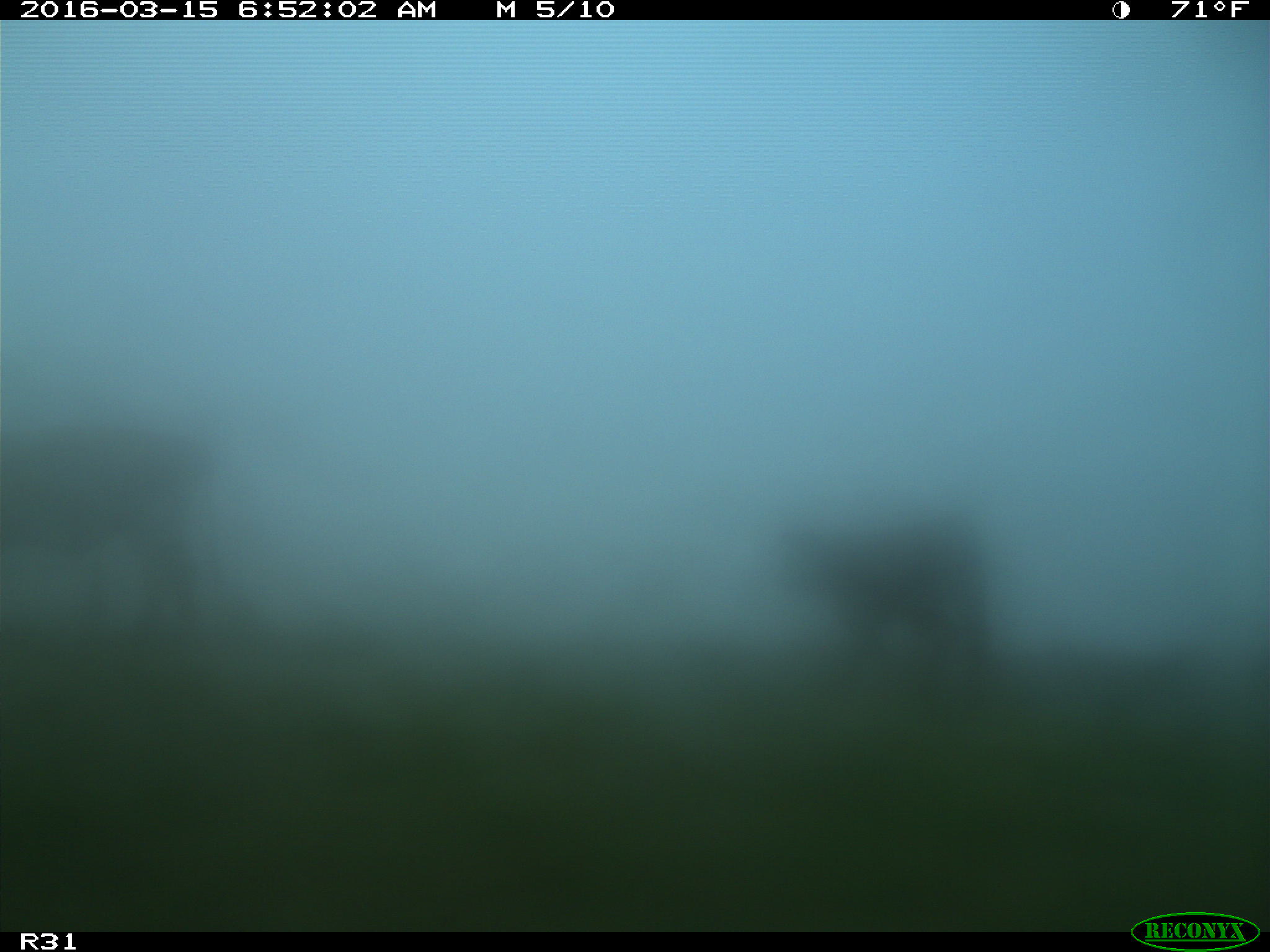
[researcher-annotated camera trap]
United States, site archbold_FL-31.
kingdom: Animalia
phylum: Chordata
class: Mammalia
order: Artiodactyla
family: Bovidae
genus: Bos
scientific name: Bos taurus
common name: domestic cow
Bos taurus (domestic cow).